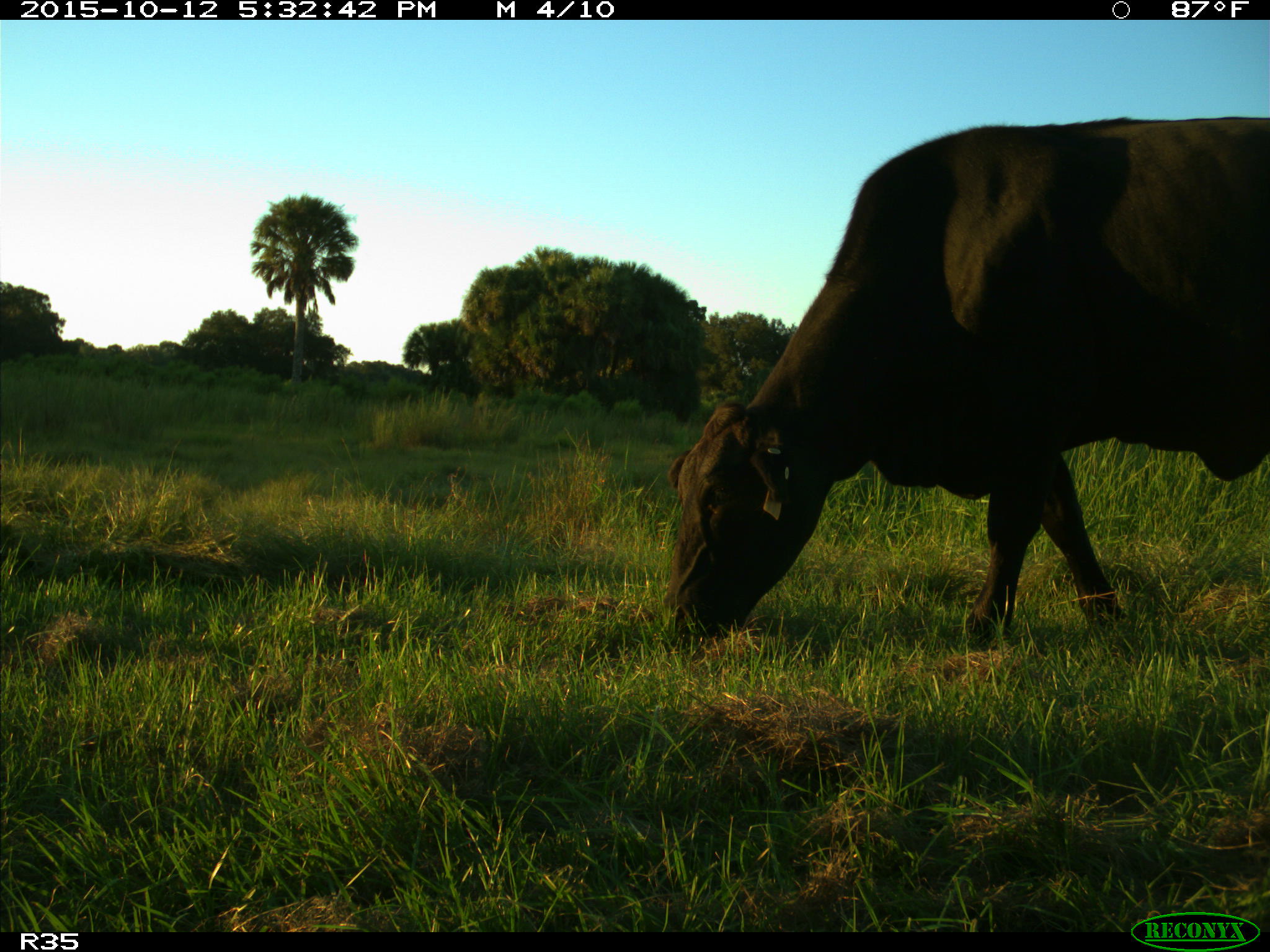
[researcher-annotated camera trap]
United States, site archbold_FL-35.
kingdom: Animalia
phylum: Chordata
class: Mammalia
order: Artiodactyla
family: Bovidae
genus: Bos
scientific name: Bos taurus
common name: domestic cow